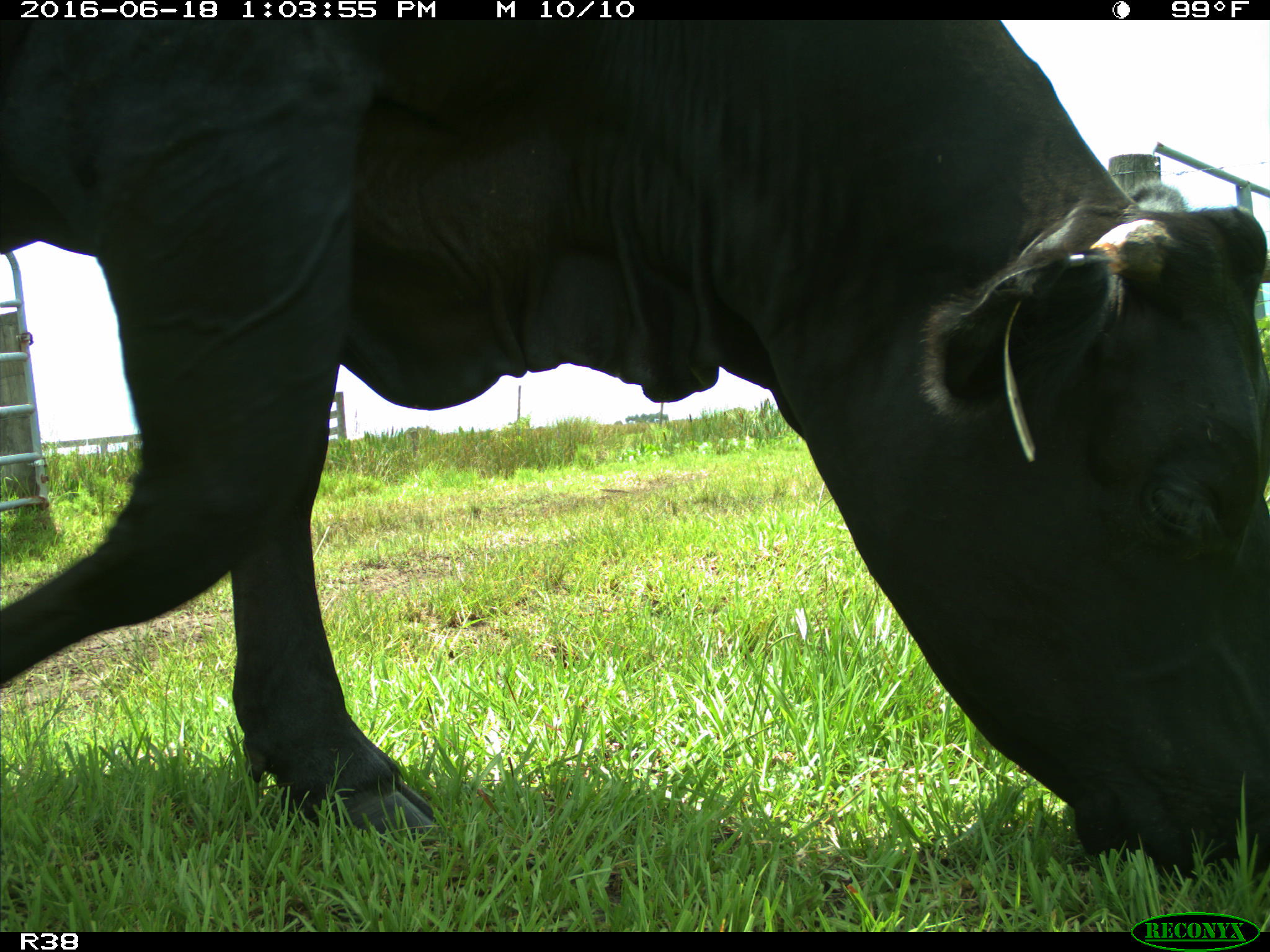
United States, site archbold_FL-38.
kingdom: Animalia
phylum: Chordata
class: Mammalia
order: Artiodactyla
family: Bovidae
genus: Bos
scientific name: Bos taurus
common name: domestic cow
Bos taurus (domestic cow).